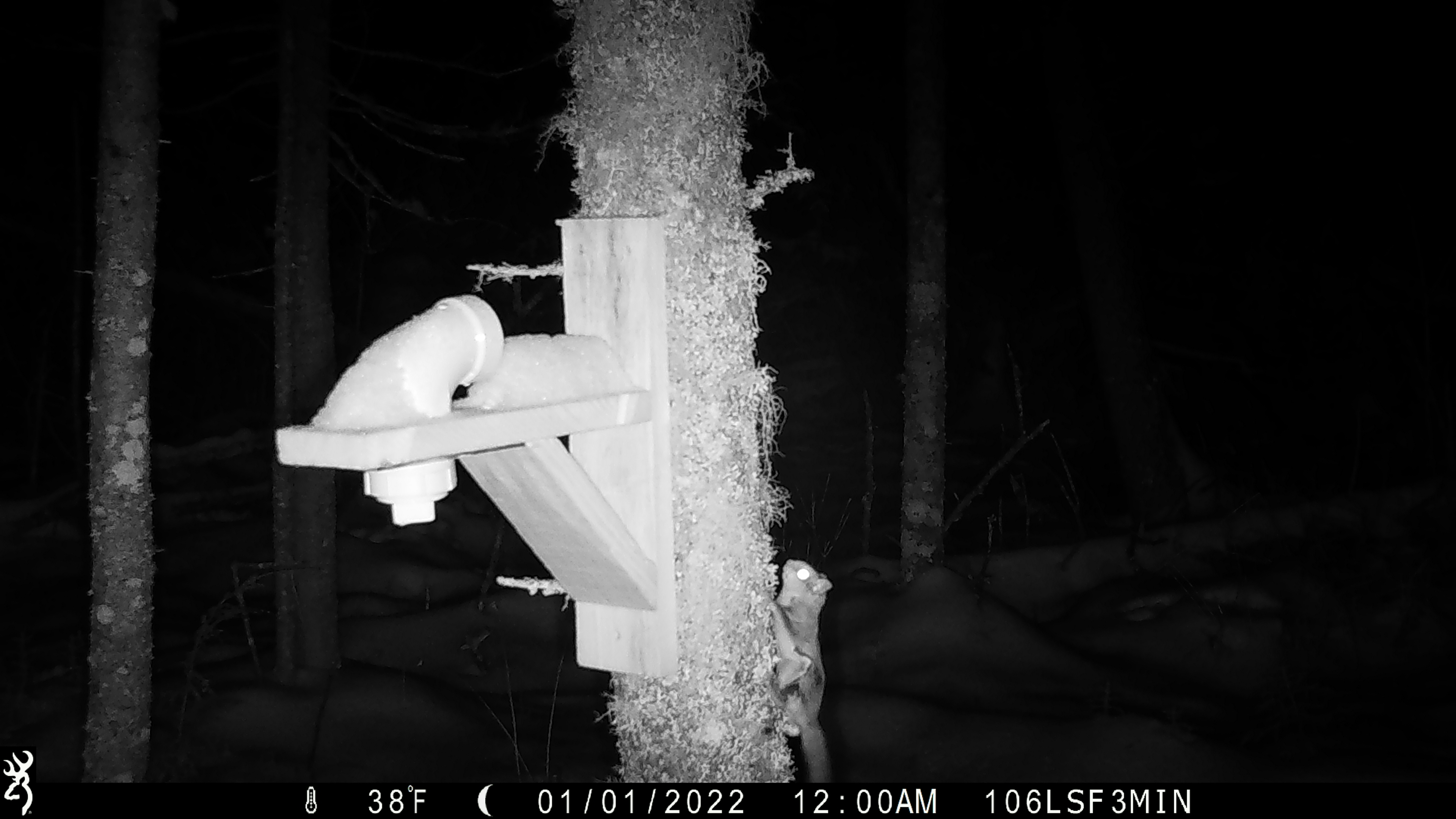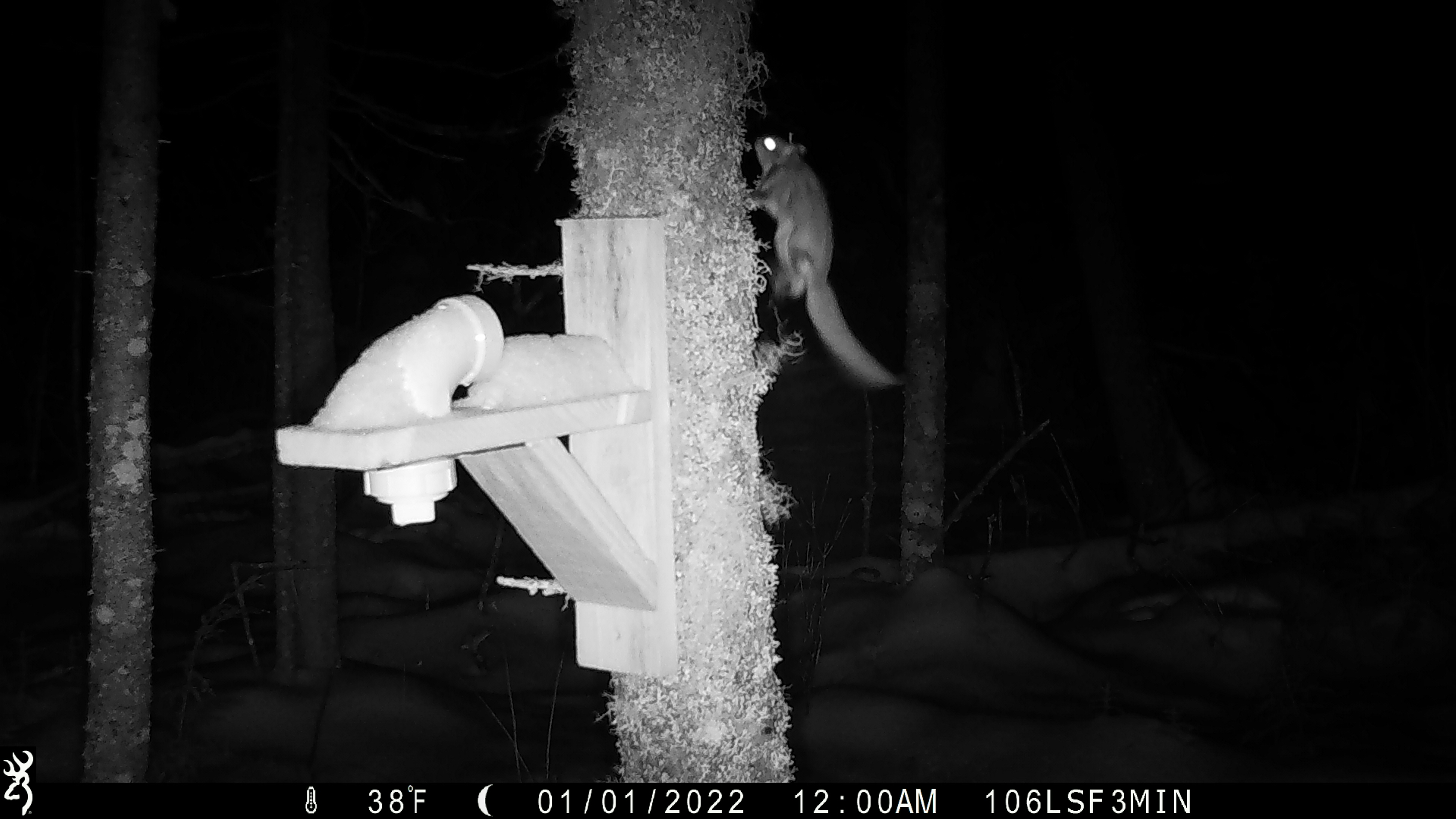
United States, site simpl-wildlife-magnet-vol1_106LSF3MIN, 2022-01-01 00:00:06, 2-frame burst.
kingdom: Animalia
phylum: Chordata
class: Mammalia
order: Rodentia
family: Sciuridae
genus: Glaucomys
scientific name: Glaucomys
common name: flying squirrel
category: flying squirrel sp.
Flying squirrel sp. (flying squirrel) (Glaucomys).